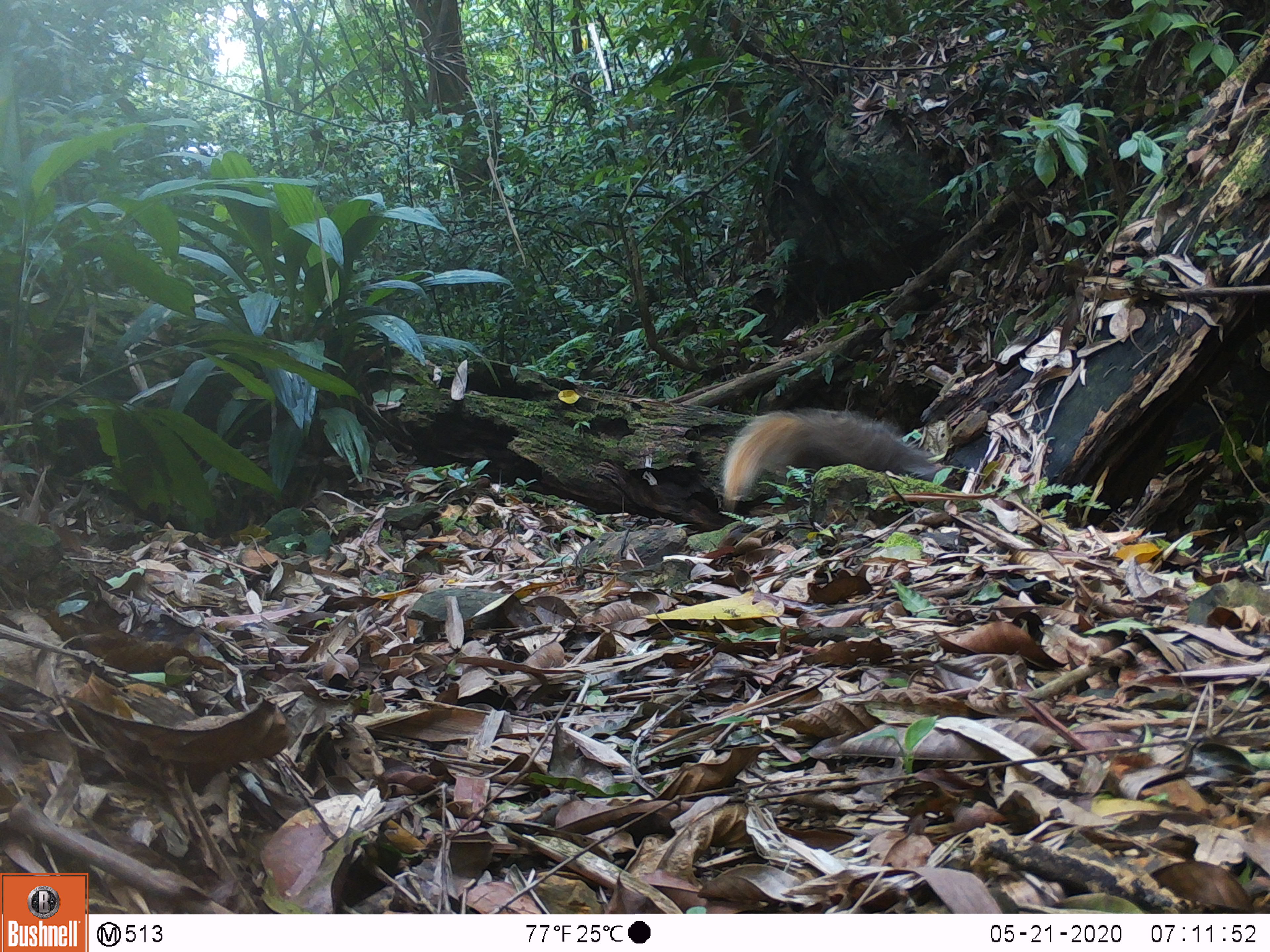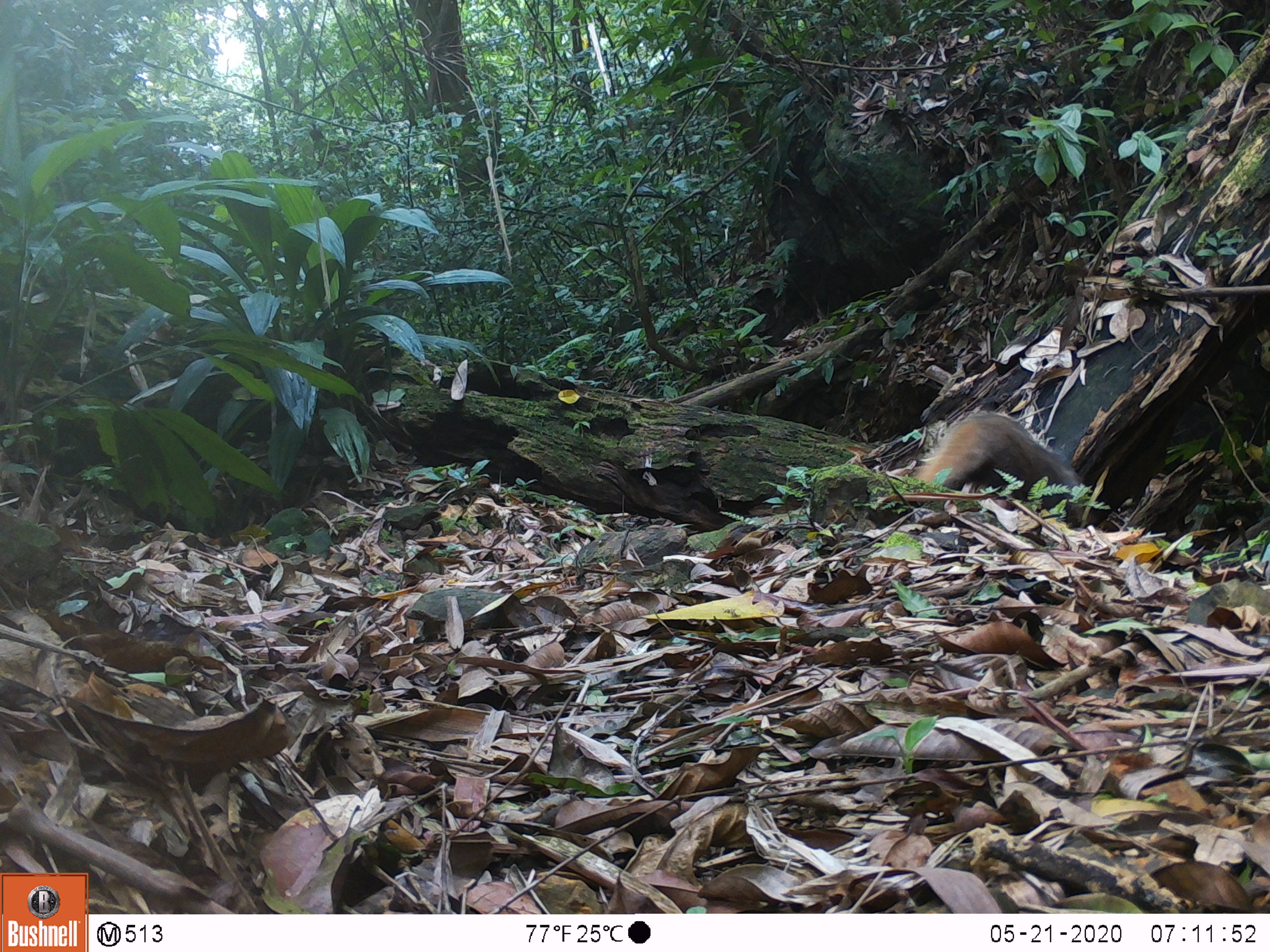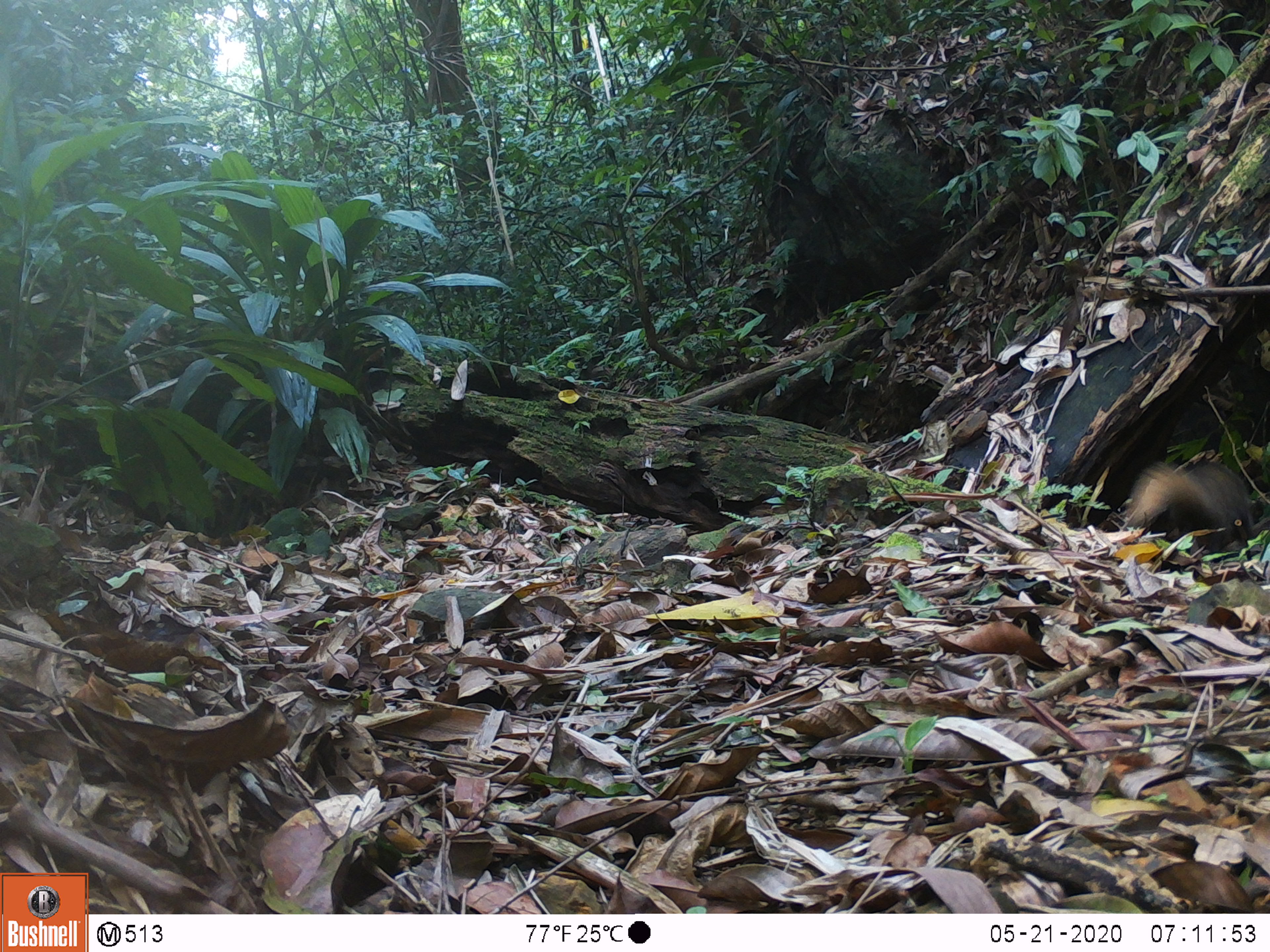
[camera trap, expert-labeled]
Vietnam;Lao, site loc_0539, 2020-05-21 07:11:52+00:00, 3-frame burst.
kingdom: Animalia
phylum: Chordata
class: Mammalia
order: Carnivora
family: Herpestidae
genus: Urva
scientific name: Urva urva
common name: crab-eating mongoose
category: crab eating mongoose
Crab eating mongoose (crab-eating mongoose) (Urva urva). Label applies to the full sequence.